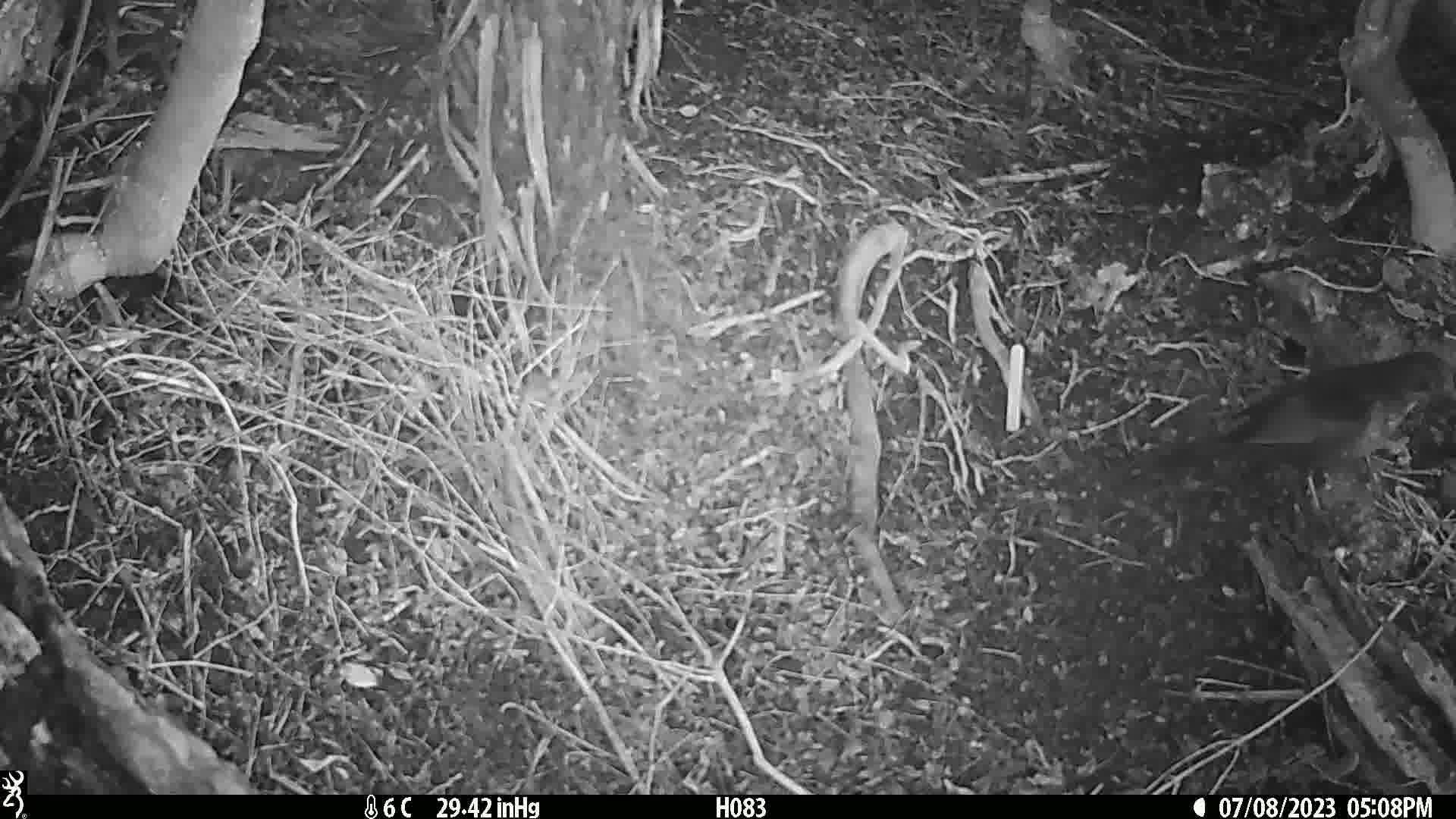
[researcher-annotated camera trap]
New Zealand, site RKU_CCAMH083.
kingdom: Animalia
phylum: Chordata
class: Aves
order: Passeriformes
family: Turdidae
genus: Turdus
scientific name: Turdus merula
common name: eurasian blackbird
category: blackbird